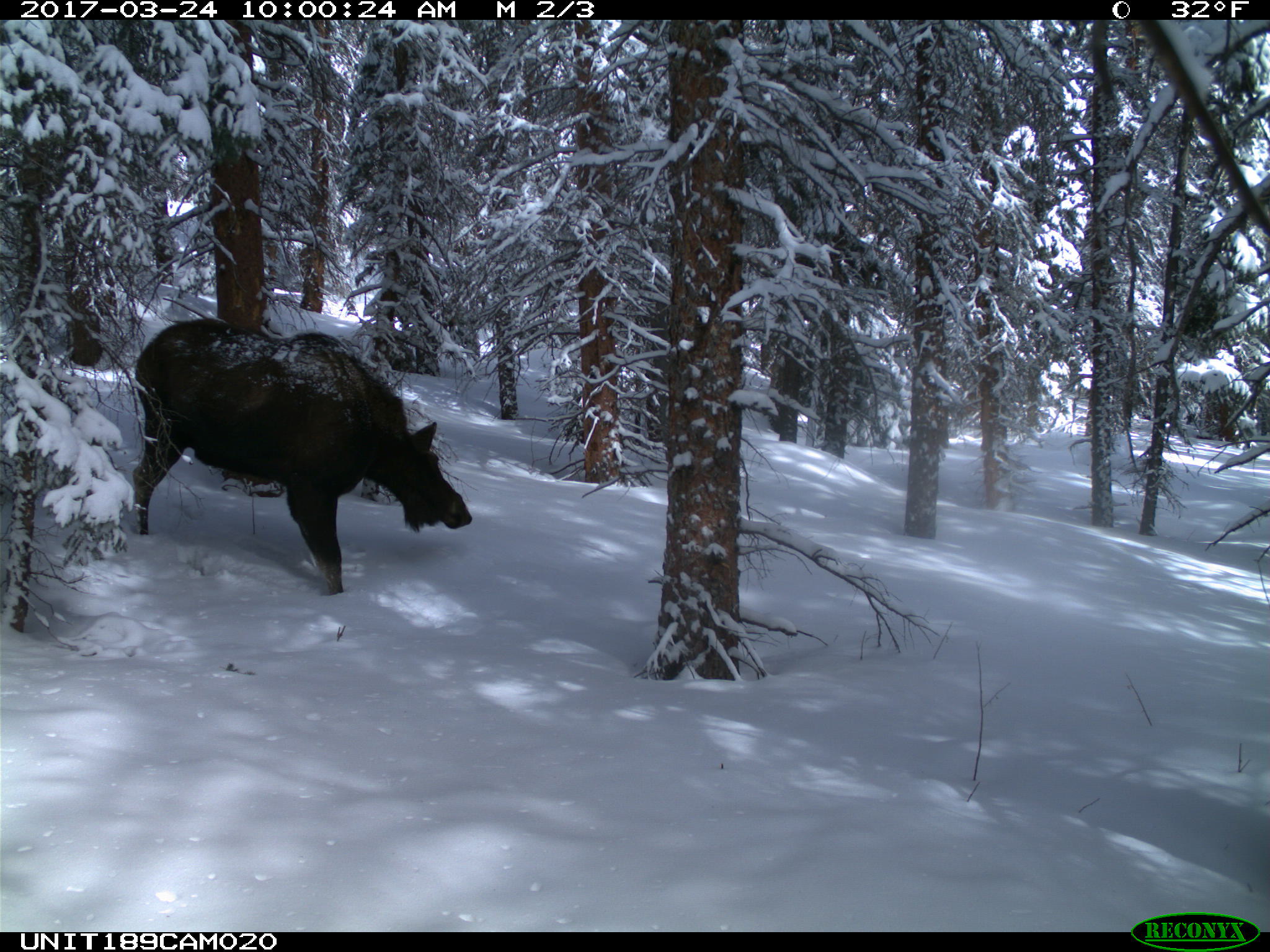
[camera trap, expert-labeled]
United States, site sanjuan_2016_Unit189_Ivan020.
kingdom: Animalia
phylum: Chordata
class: Mammalia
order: Artiodactyla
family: Cervidae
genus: Alces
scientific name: Alces alces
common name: moose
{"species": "Alces alces (moose)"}